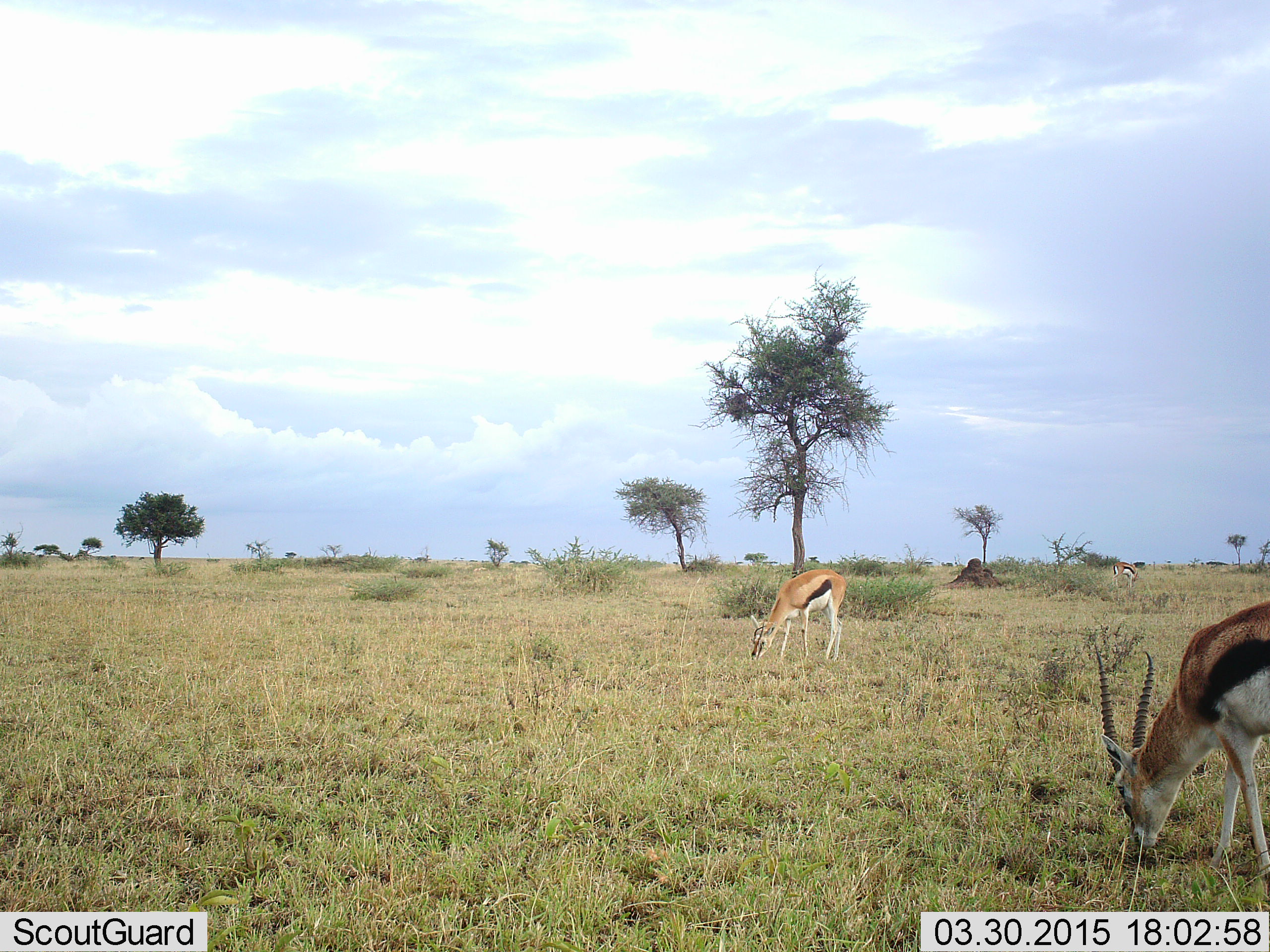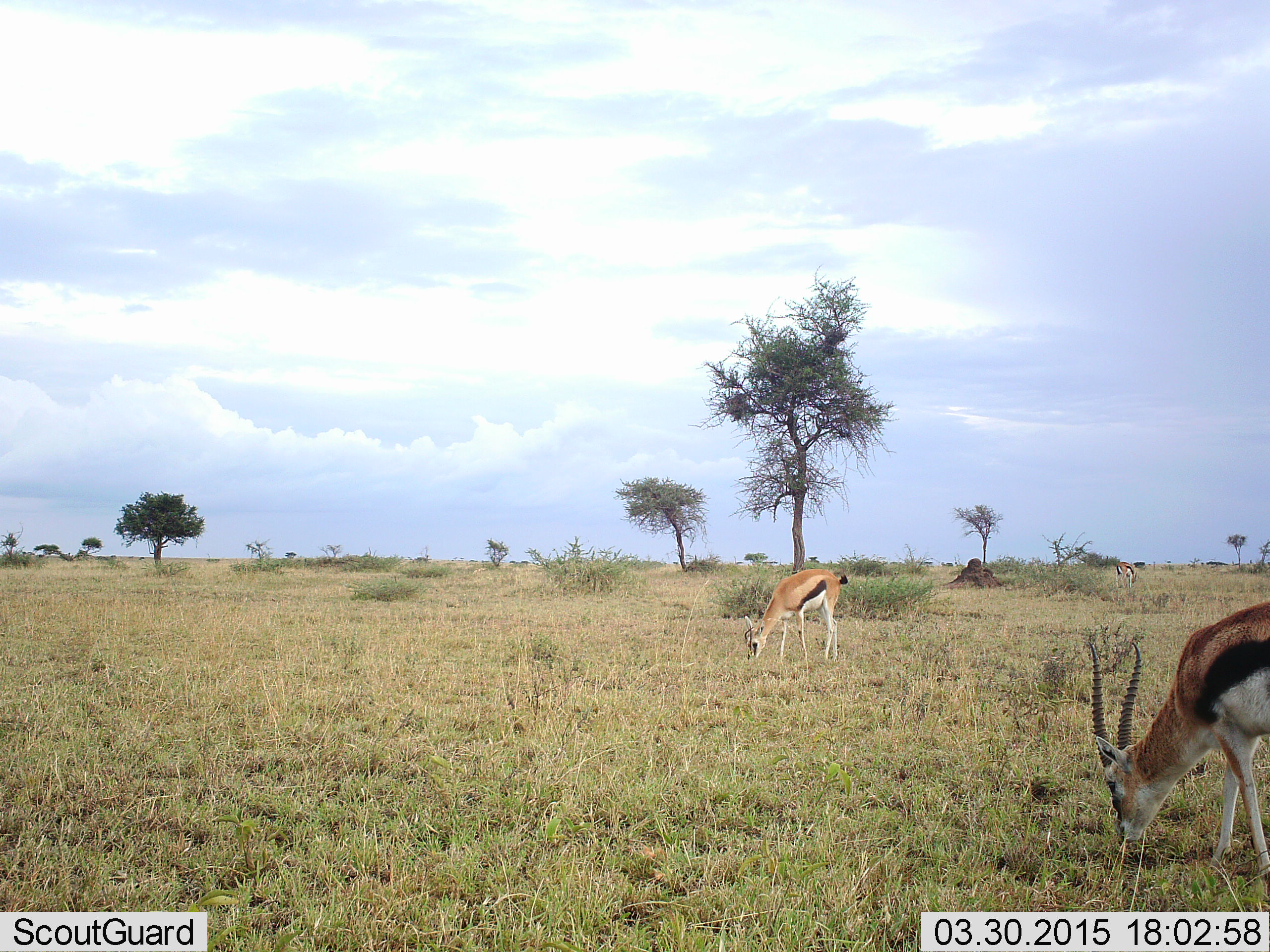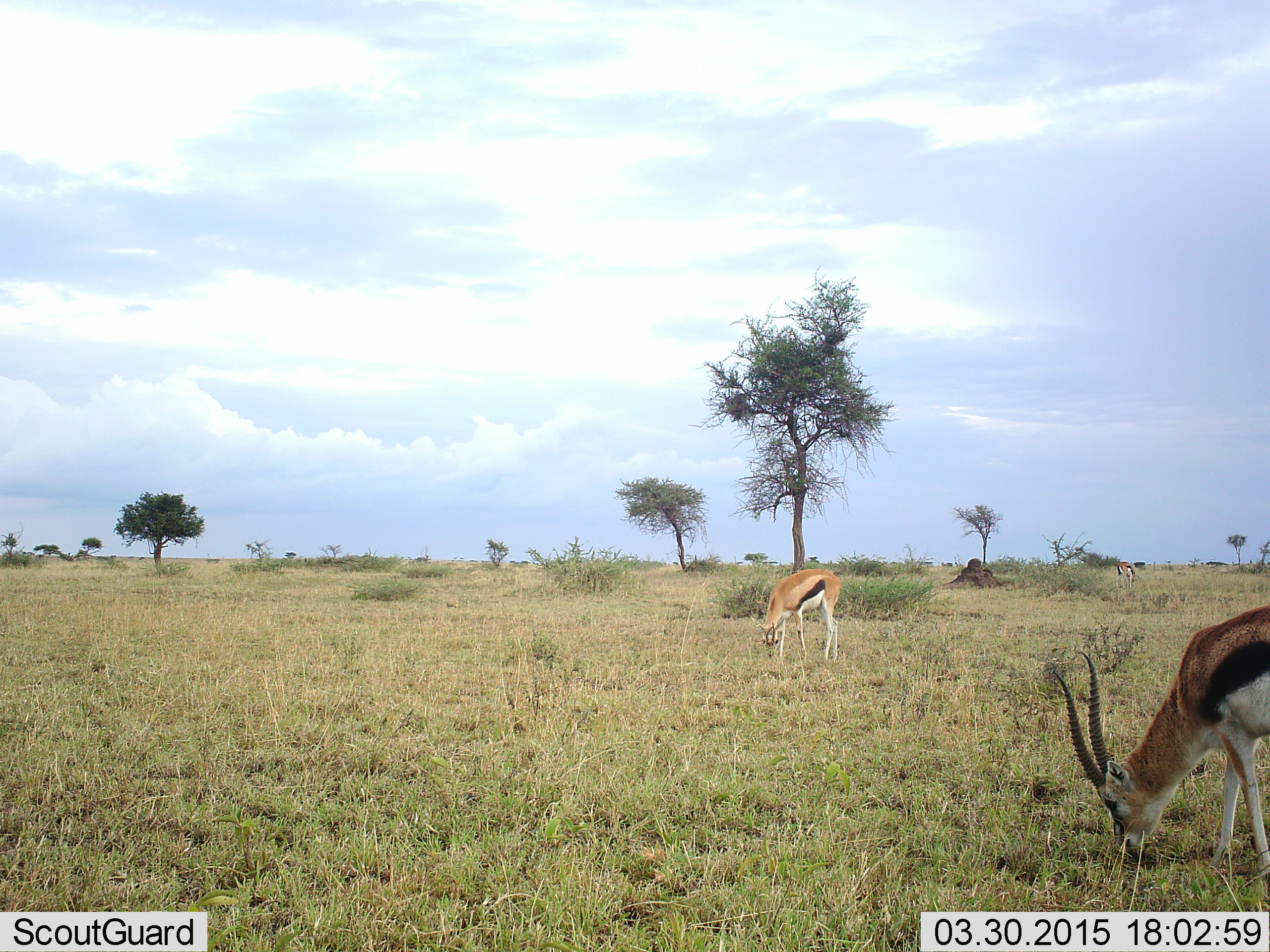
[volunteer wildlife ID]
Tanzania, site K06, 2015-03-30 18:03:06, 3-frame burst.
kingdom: Animalia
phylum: Chordata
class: Mammalia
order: Artiodactyla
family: Bovidae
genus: Eudorcas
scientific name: Eudorcas thomsonii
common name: thomson's gazelle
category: gazellethomsons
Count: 2.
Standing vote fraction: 10%.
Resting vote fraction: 0%.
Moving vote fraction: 10%.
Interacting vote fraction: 0%.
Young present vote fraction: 0%.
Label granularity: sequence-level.